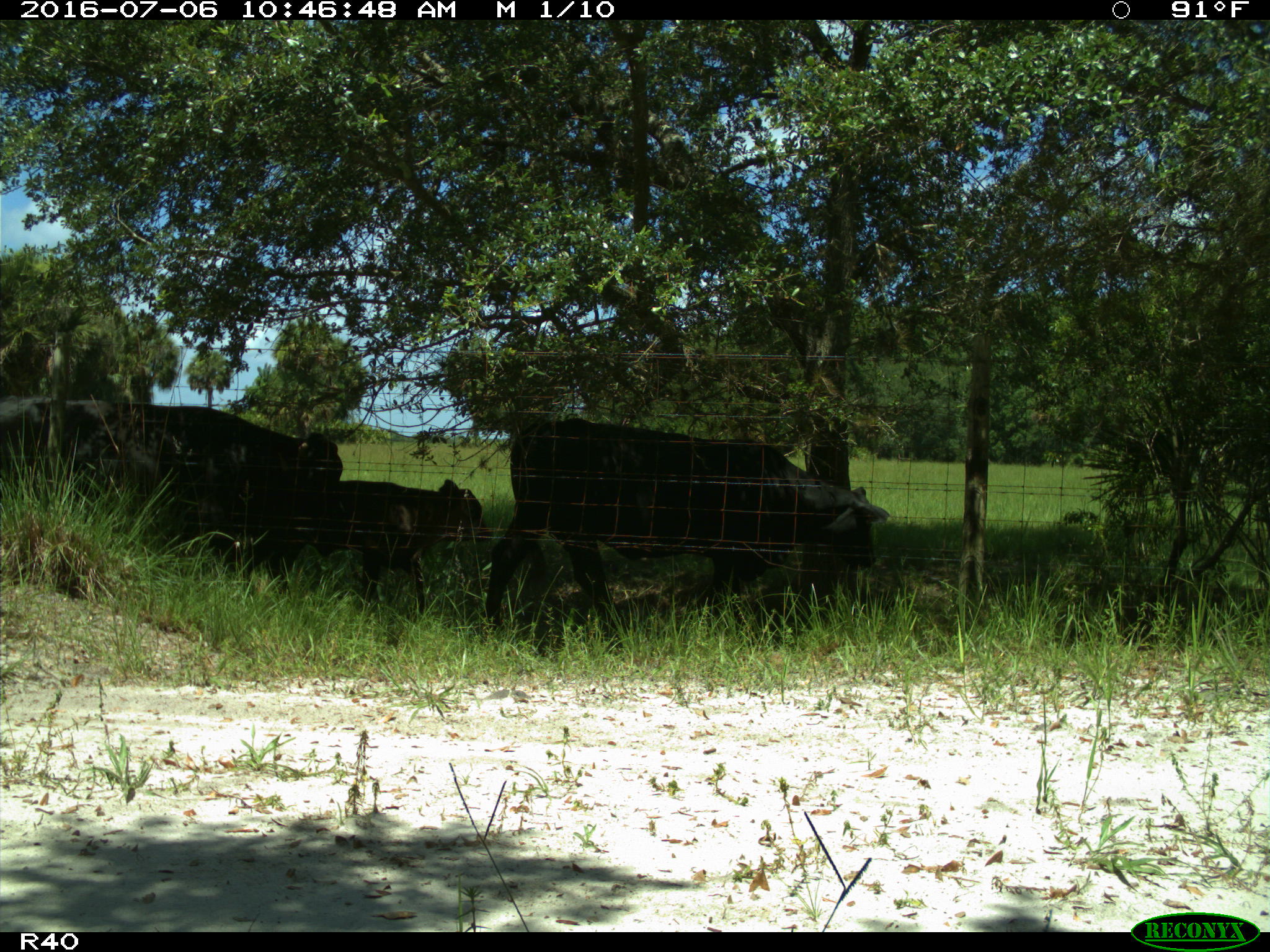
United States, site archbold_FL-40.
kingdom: Animalia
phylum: Chordata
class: Mammalia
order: Artiodactyla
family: Bovidae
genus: Bos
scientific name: Bos taurus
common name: domestic cow